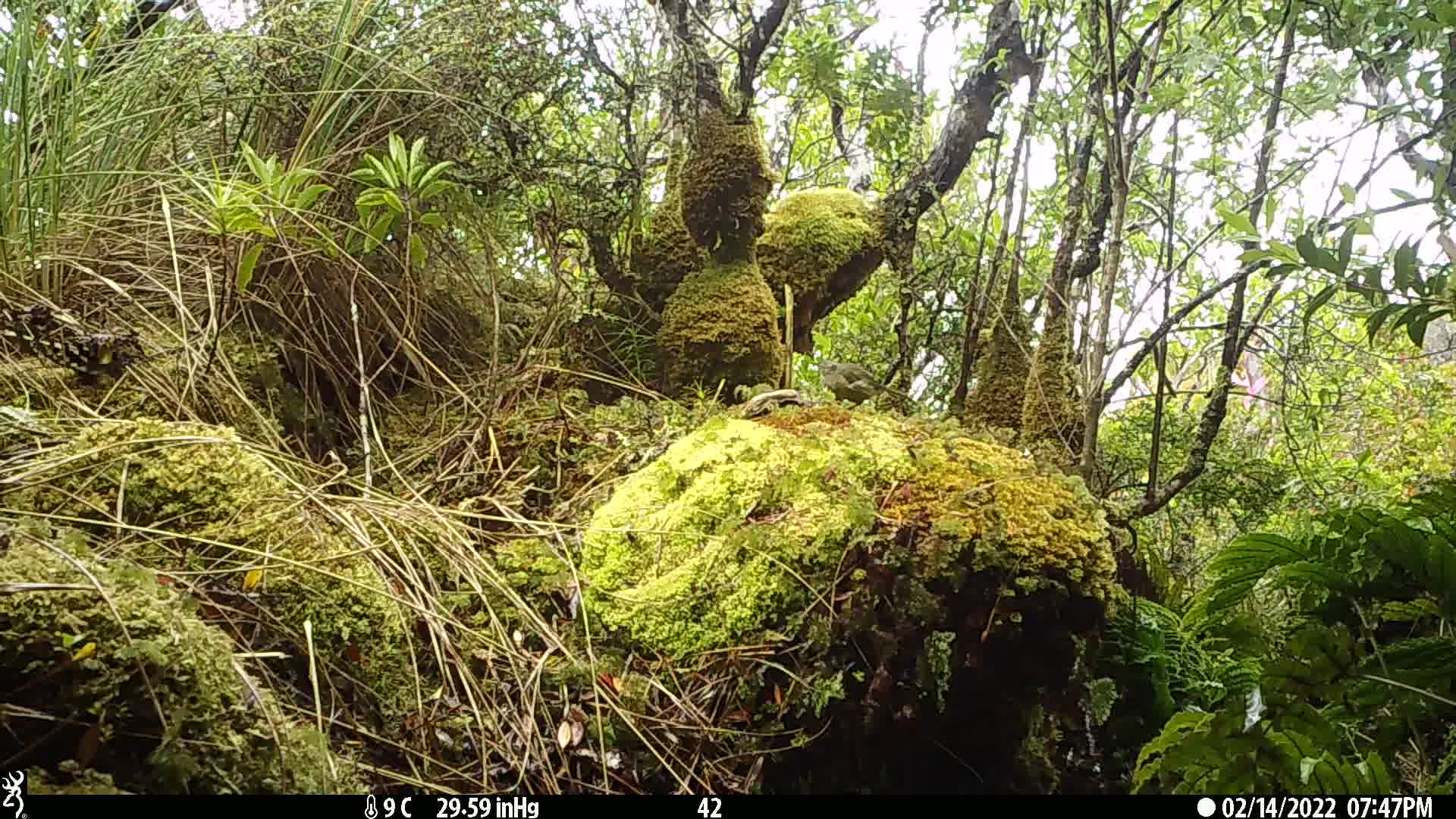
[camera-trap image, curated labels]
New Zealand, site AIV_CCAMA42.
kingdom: Animalia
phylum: Chordata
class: Aves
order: Passeriformes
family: Meliphagidae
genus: Anthornis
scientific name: Anthornis melanura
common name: new zealand bellbird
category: bellbird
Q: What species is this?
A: Bellbird (new zealand bellbird) (Anthornis melanura).